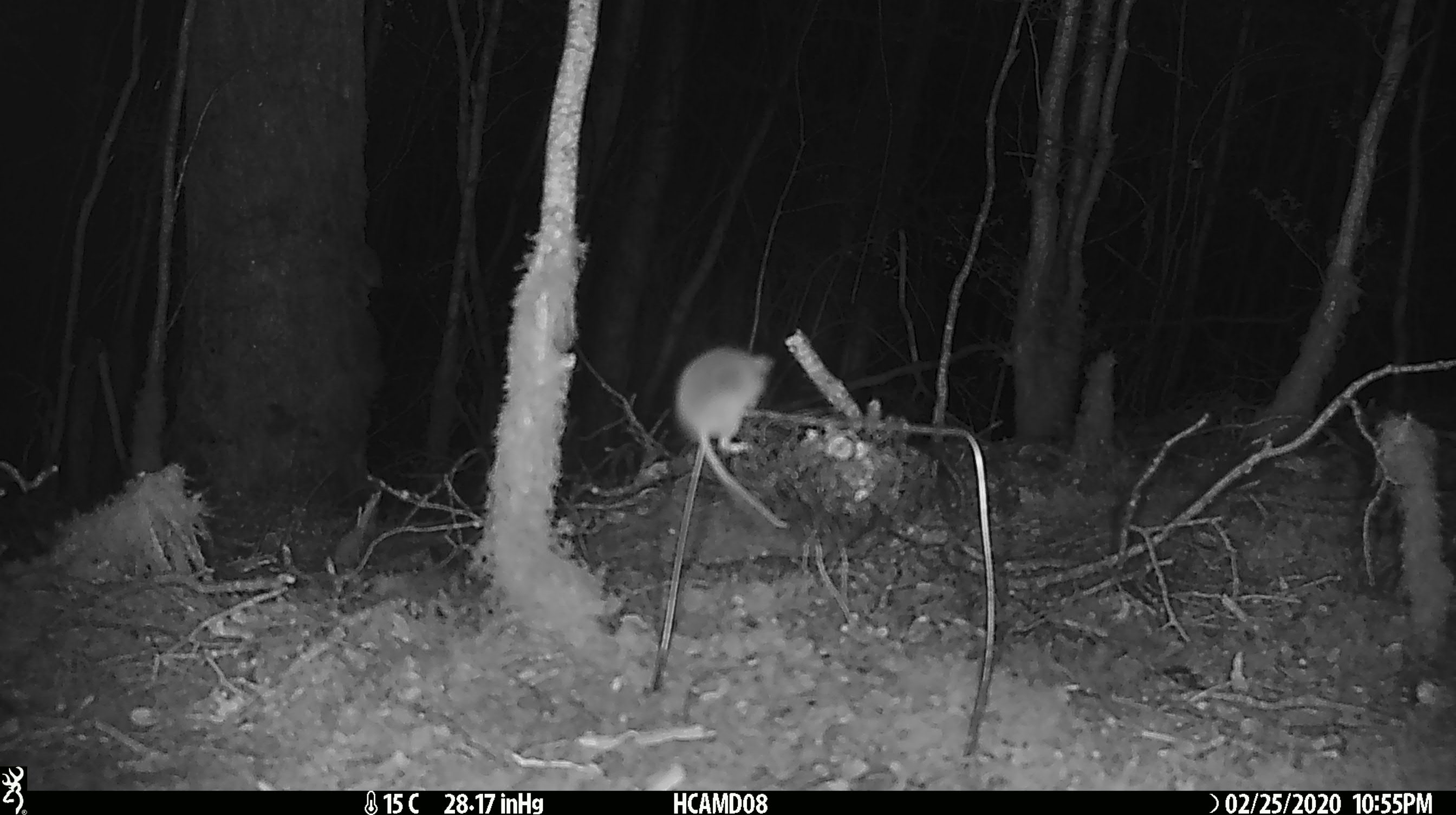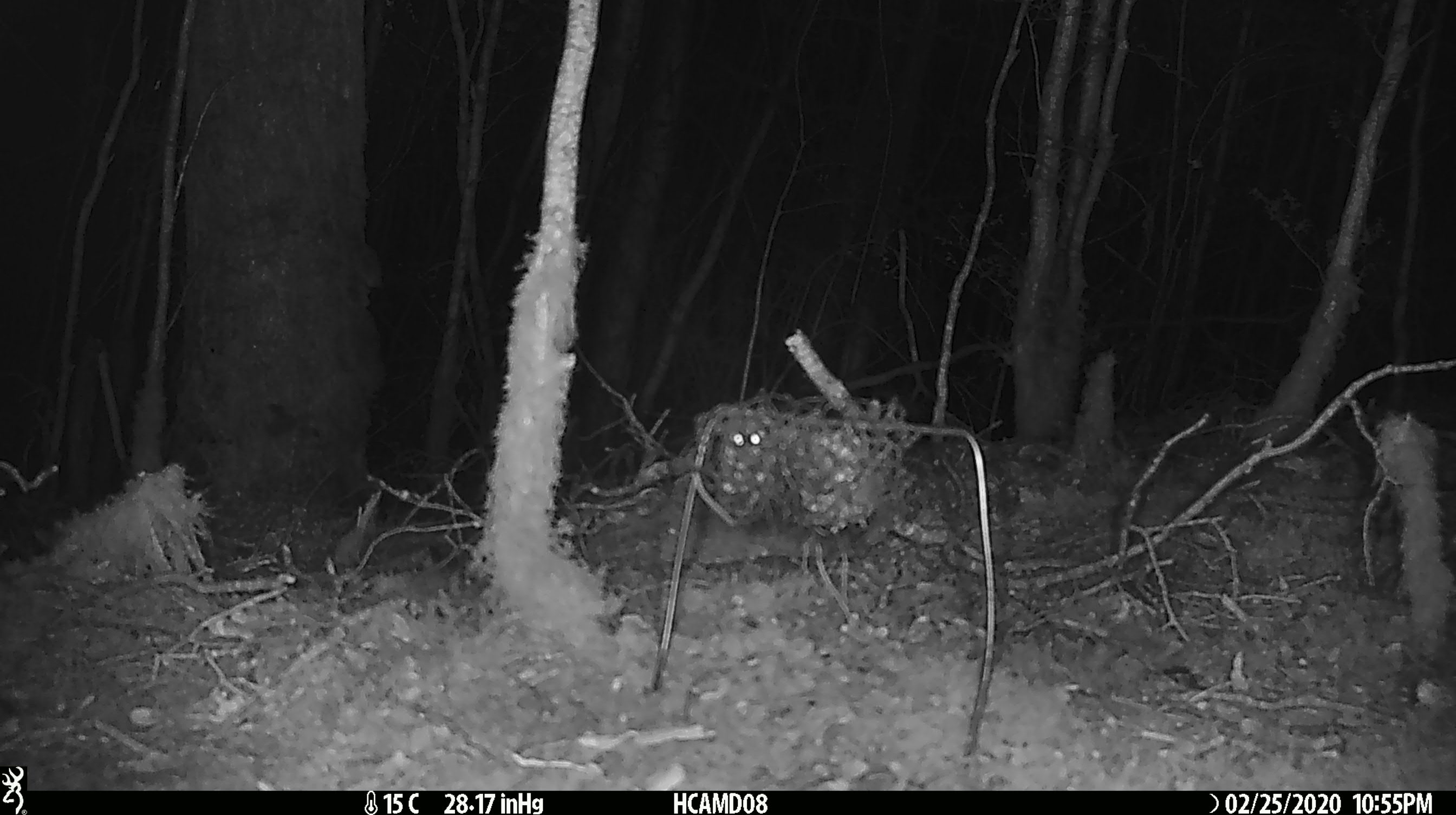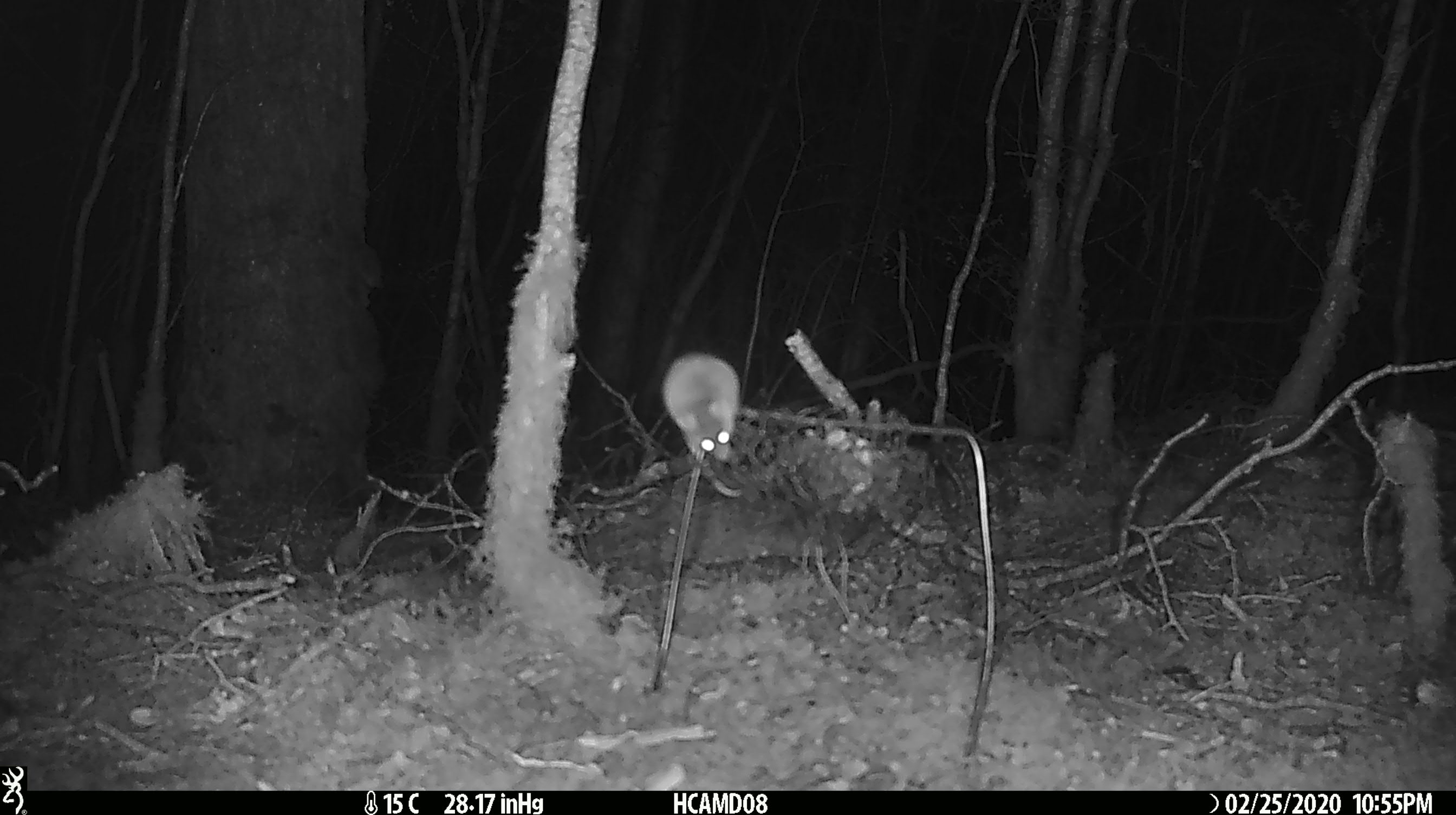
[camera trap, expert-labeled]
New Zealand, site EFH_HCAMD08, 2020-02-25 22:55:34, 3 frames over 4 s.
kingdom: Animalia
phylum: Chordata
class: Mammalia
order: Rodentia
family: Muridae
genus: Mus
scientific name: Mus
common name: mouse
Mouse (Mus).